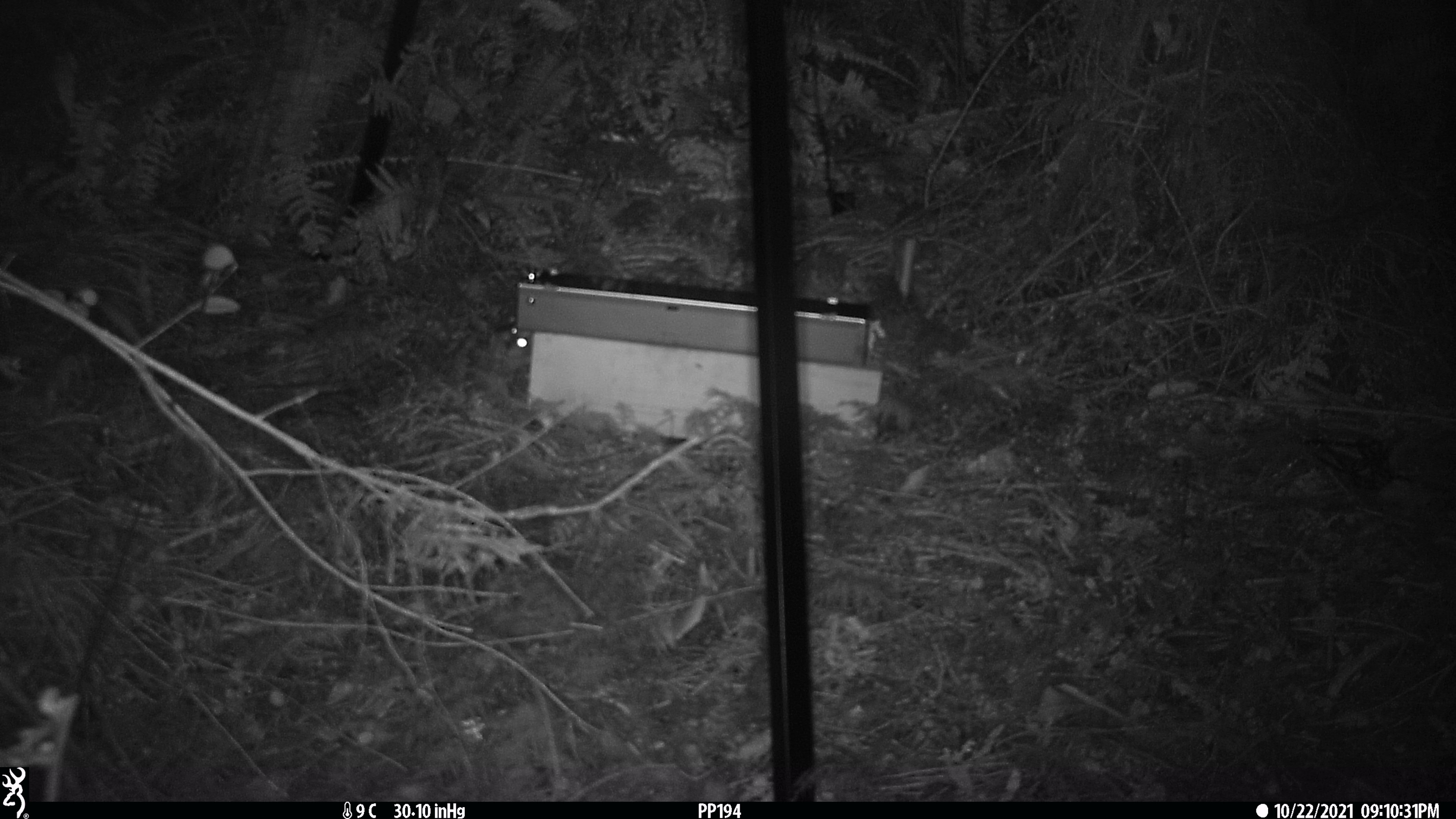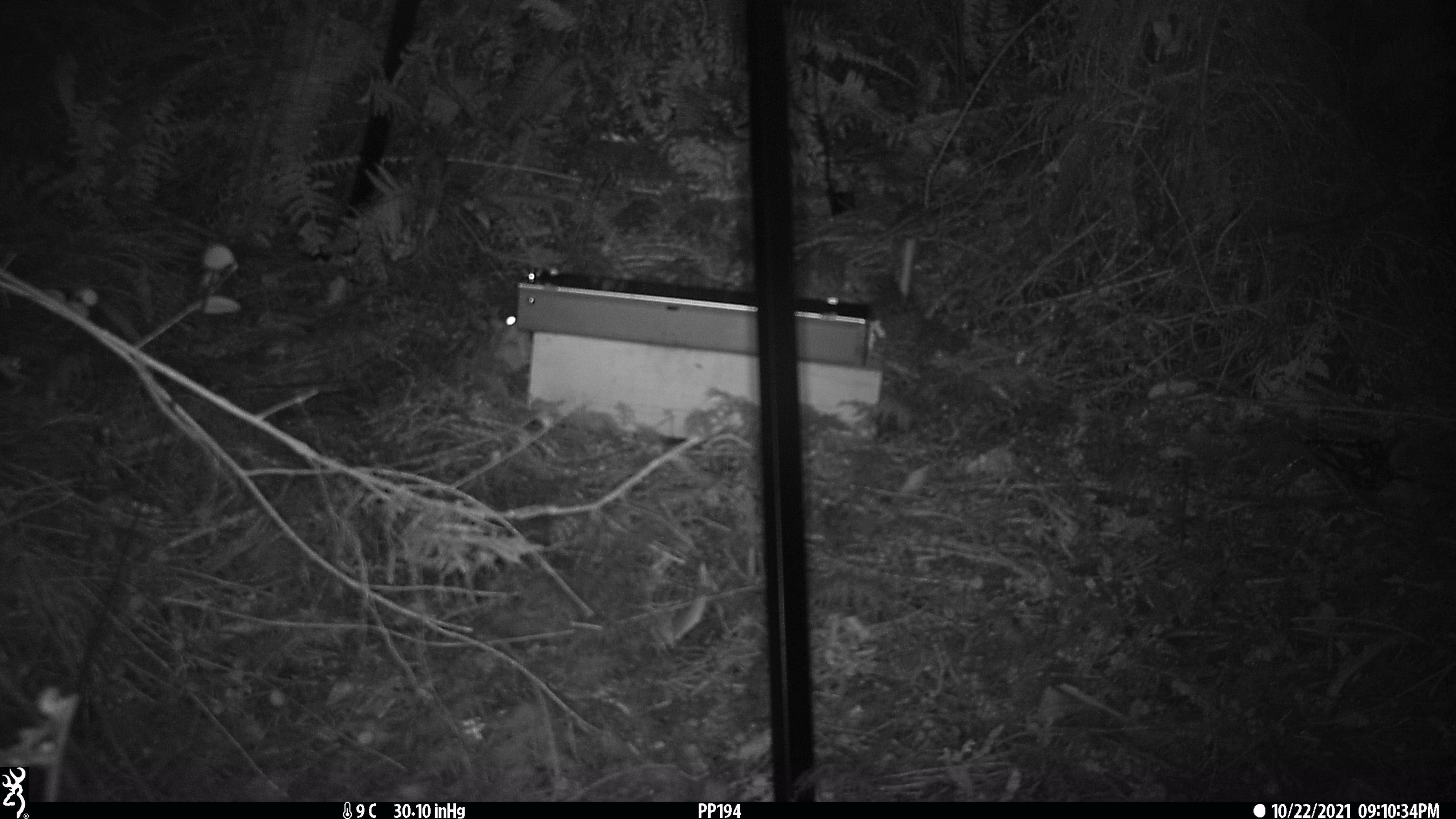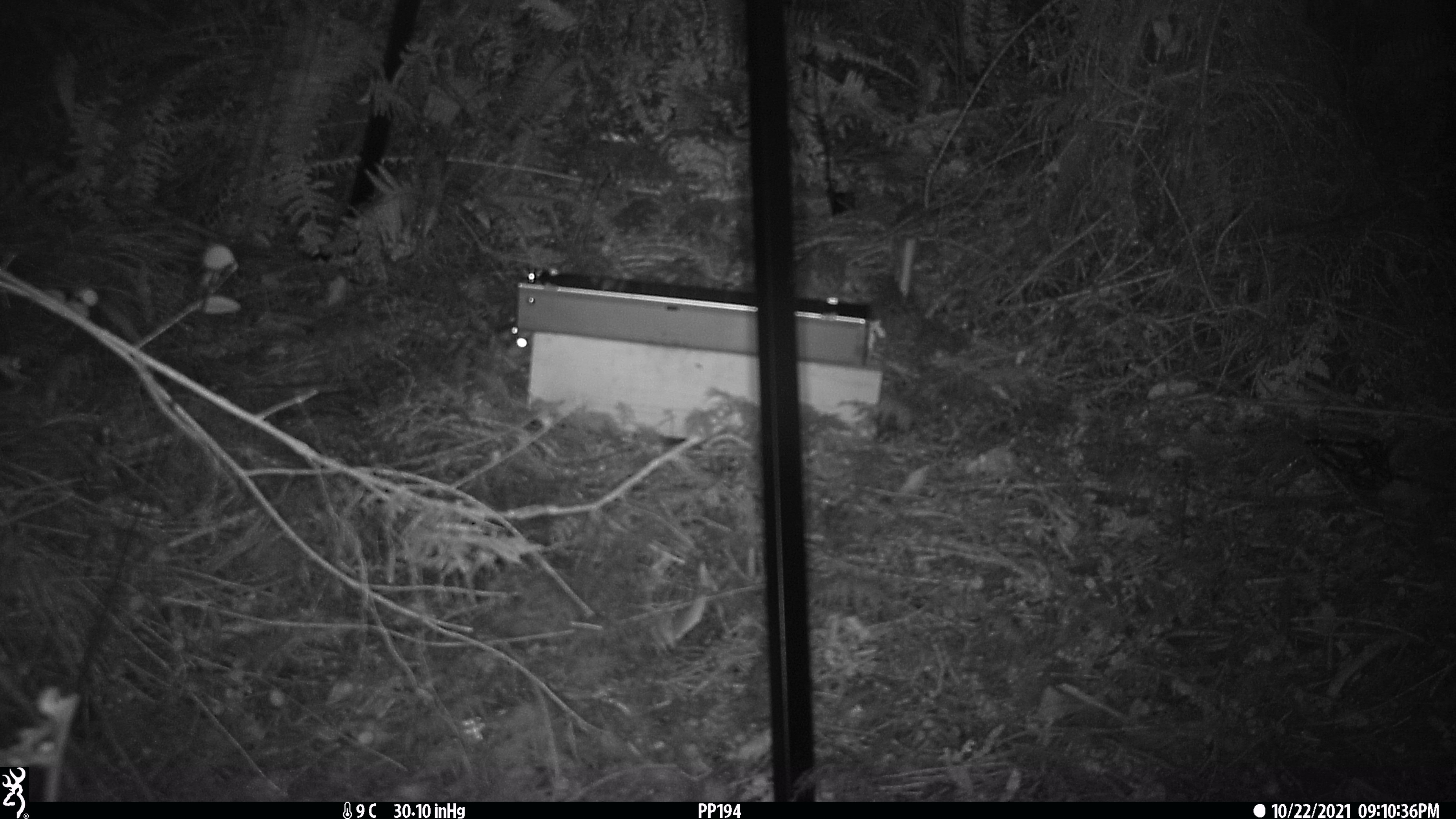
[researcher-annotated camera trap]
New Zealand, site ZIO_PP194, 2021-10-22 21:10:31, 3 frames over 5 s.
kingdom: Animalia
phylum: Chordata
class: Mammalia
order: Rodentia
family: Muridae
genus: Rattus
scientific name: Rattus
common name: rat